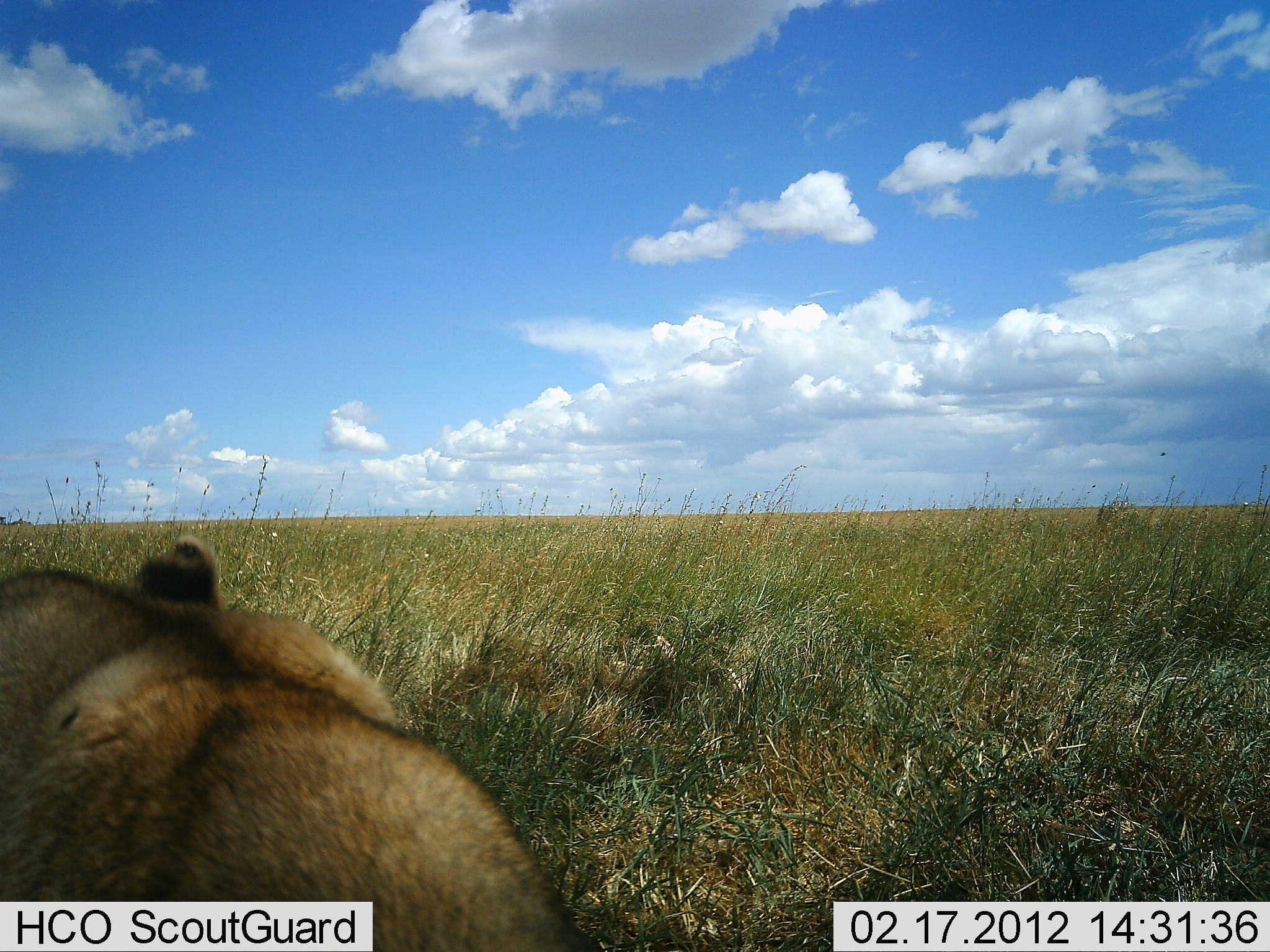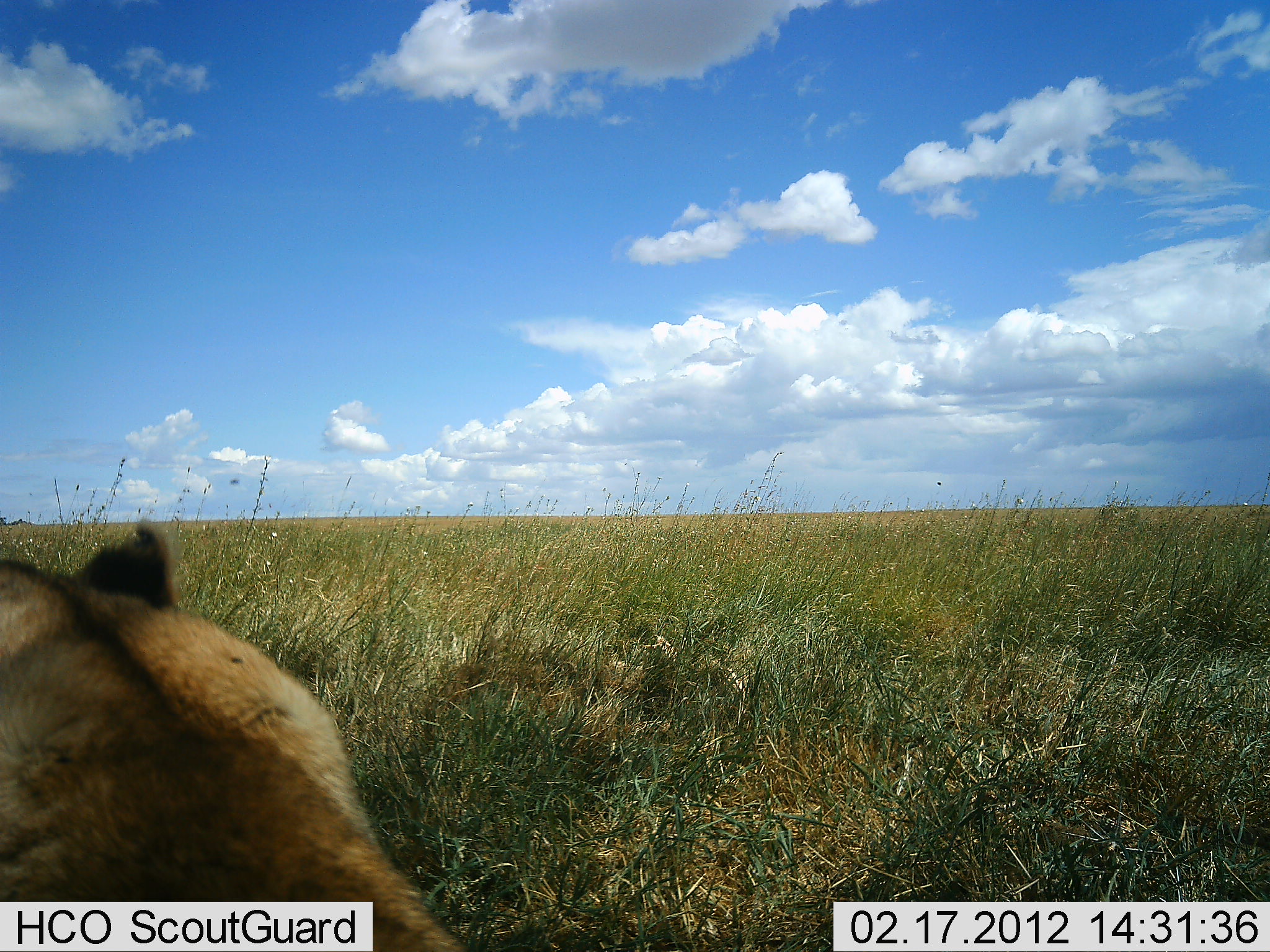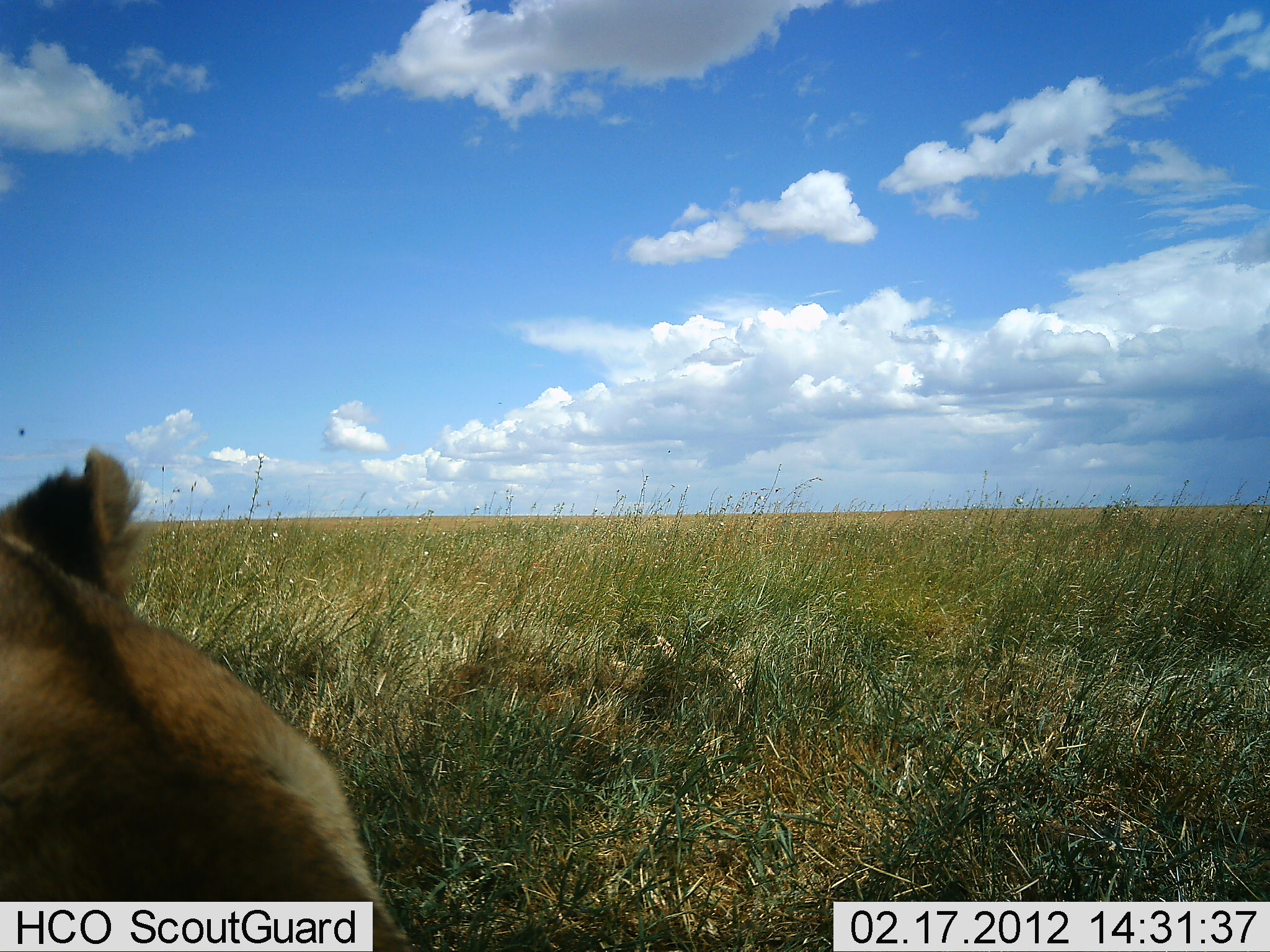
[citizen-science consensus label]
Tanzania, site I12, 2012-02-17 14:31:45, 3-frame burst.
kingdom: Animalia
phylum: Chordata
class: Mammalia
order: Carnivora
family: Felidae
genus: Panthera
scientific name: Panthera leo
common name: lion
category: lionfemale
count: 1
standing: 12%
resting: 81%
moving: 12%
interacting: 0%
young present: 0%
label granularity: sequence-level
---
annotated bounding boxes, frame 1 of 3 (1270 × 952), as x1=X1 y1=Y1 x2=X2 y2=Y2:
animal: x1=0 y1=535 x2=592 y2=952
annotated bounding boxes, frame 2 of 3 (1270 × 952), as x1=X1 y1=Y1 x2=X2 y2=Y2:
animal: x1=1 y1=518 x2=502 y2=952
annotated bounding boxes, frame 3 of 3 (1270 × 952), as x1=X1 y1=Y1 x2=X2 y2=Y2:
animal: x1=1 y1=441 x2=429 y2=952